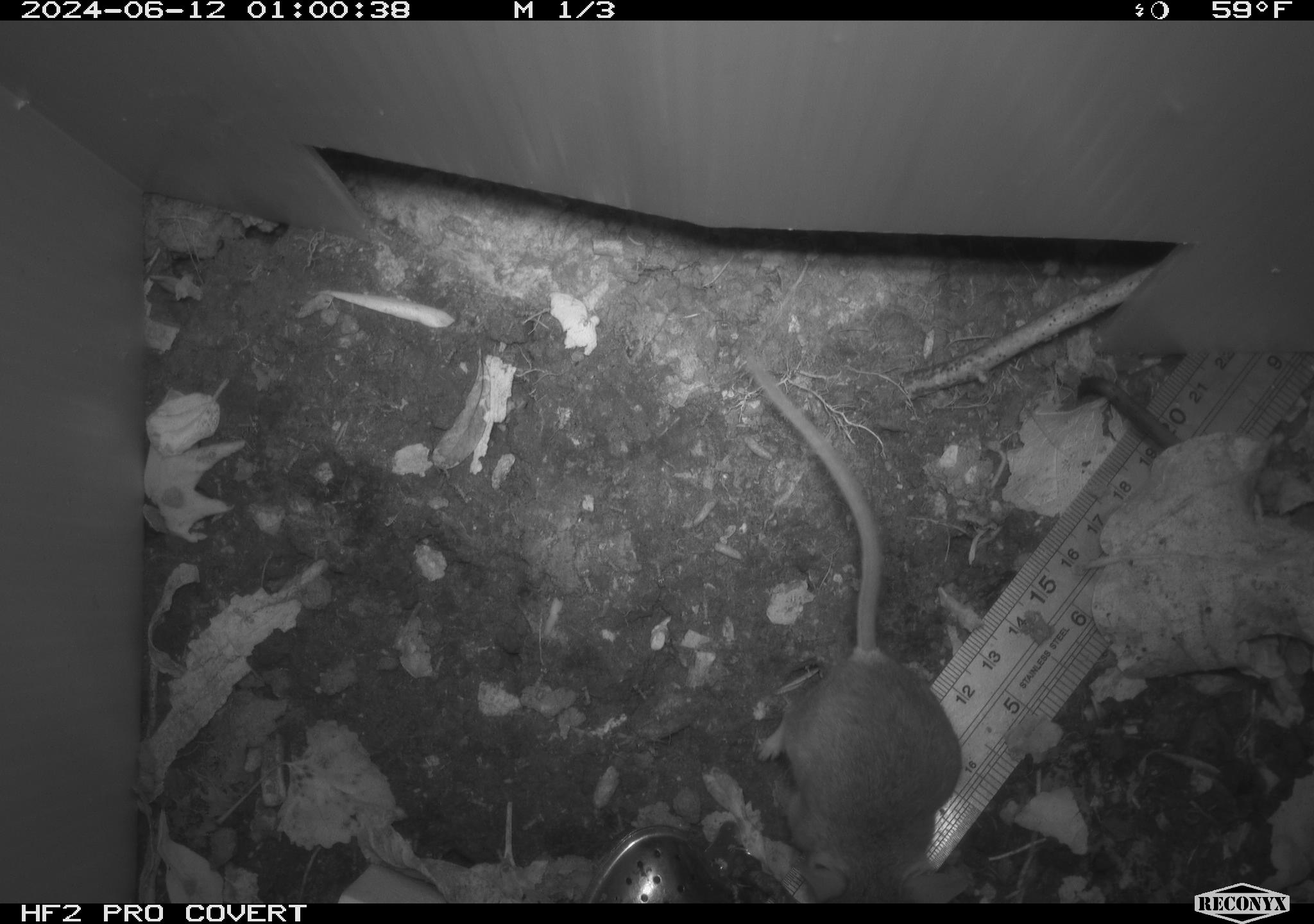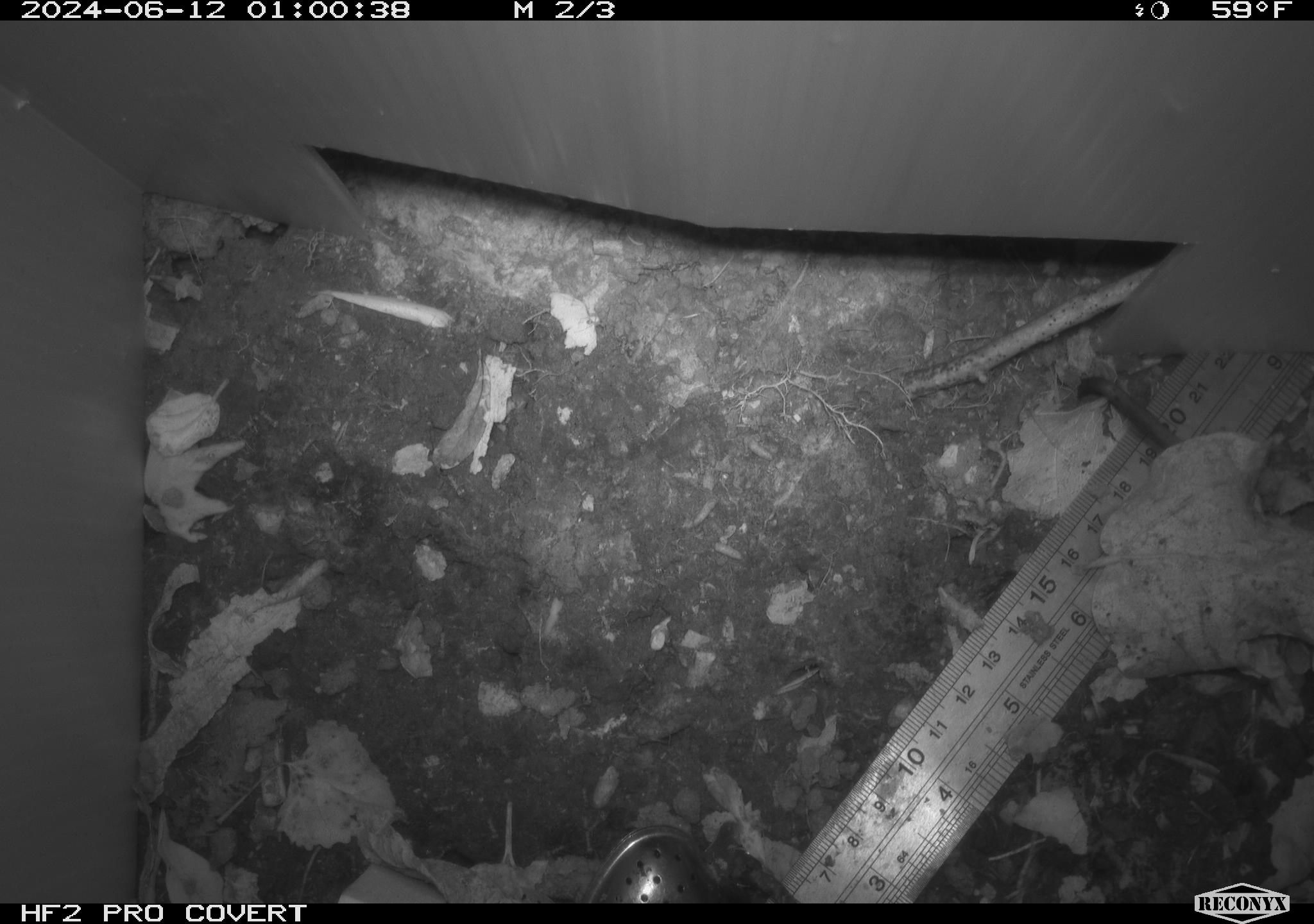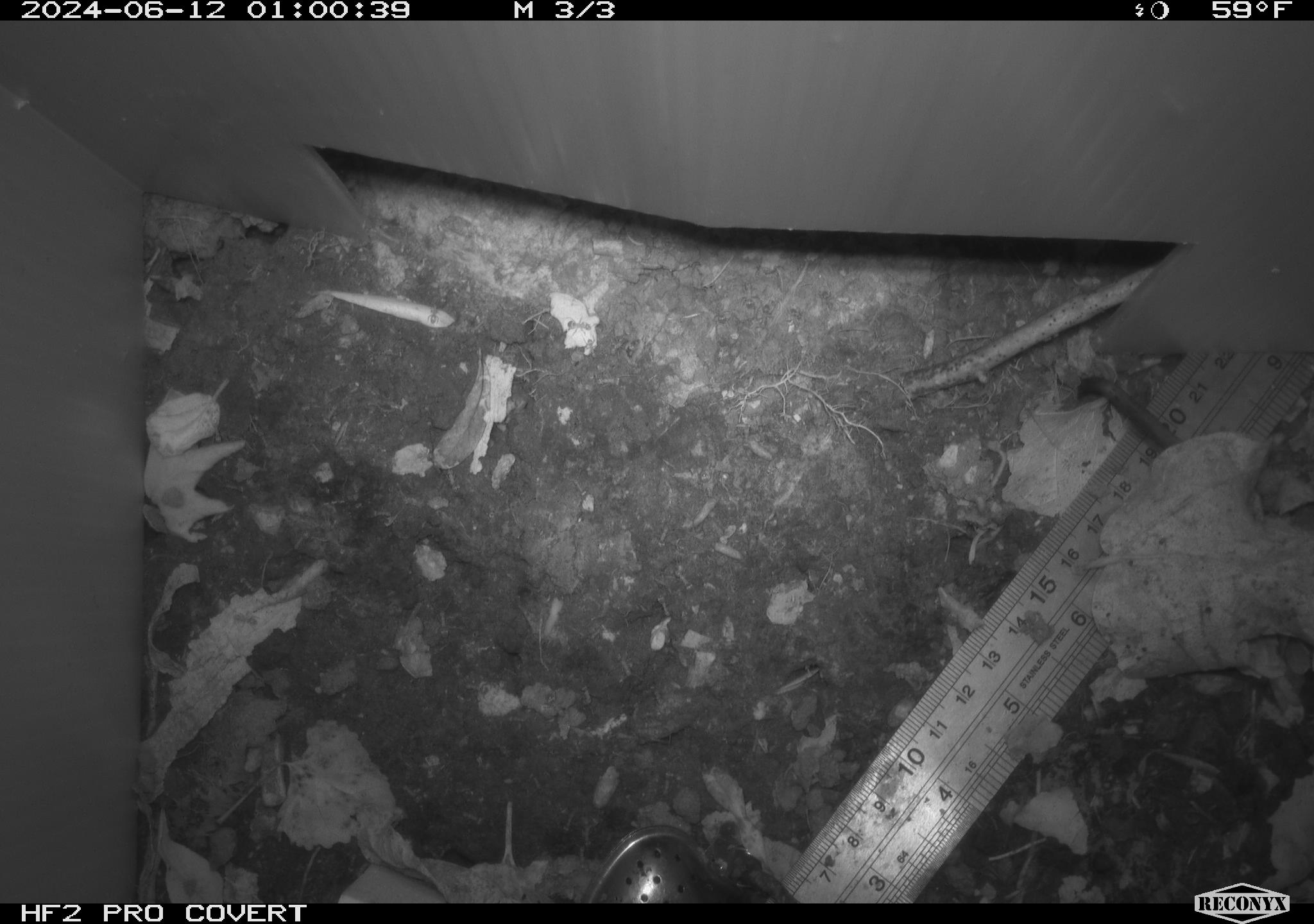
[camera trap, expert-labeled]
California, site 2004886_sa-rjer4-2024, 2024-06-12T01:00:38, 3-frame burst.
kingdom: Animalia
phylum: Chordata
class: Mammalia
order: Rodentia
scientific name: Rodentia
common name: mouse species